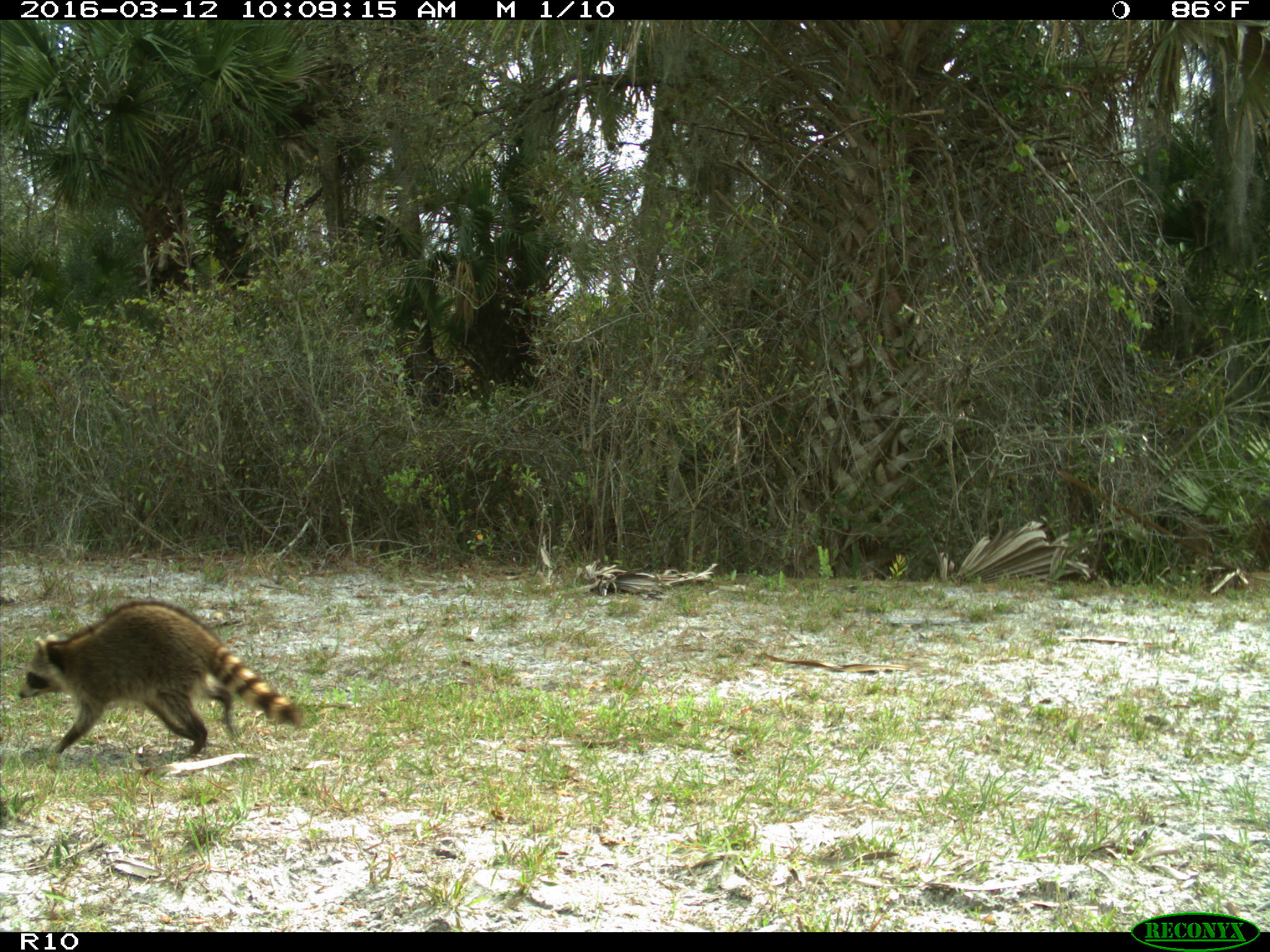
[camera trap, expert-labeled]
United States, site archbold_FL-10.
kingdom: Animalia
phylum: Chordata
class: Mammalia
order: Carnivora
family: Procyonidae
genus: Procyon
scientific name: Procyon lotor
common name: common raccoon